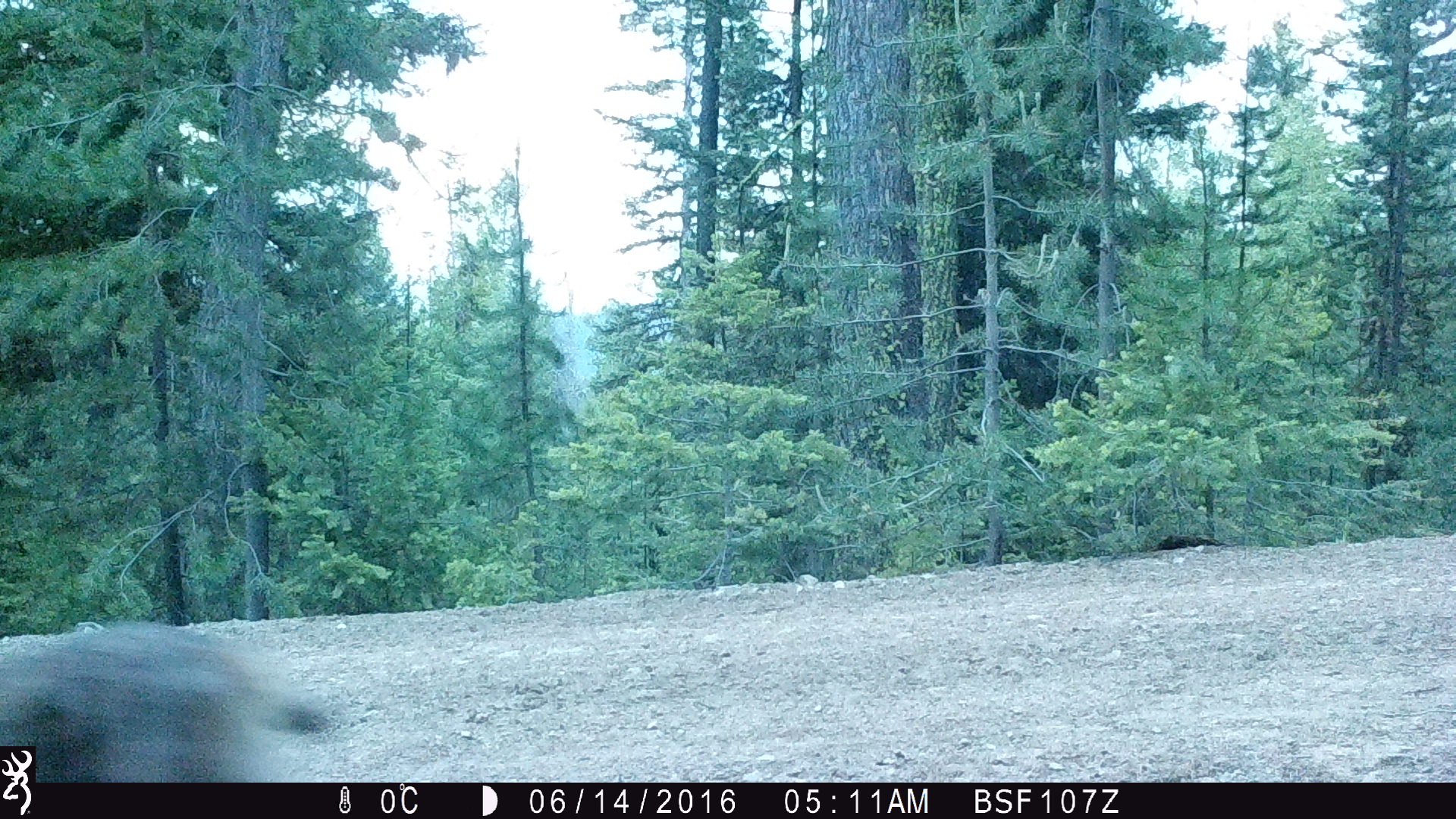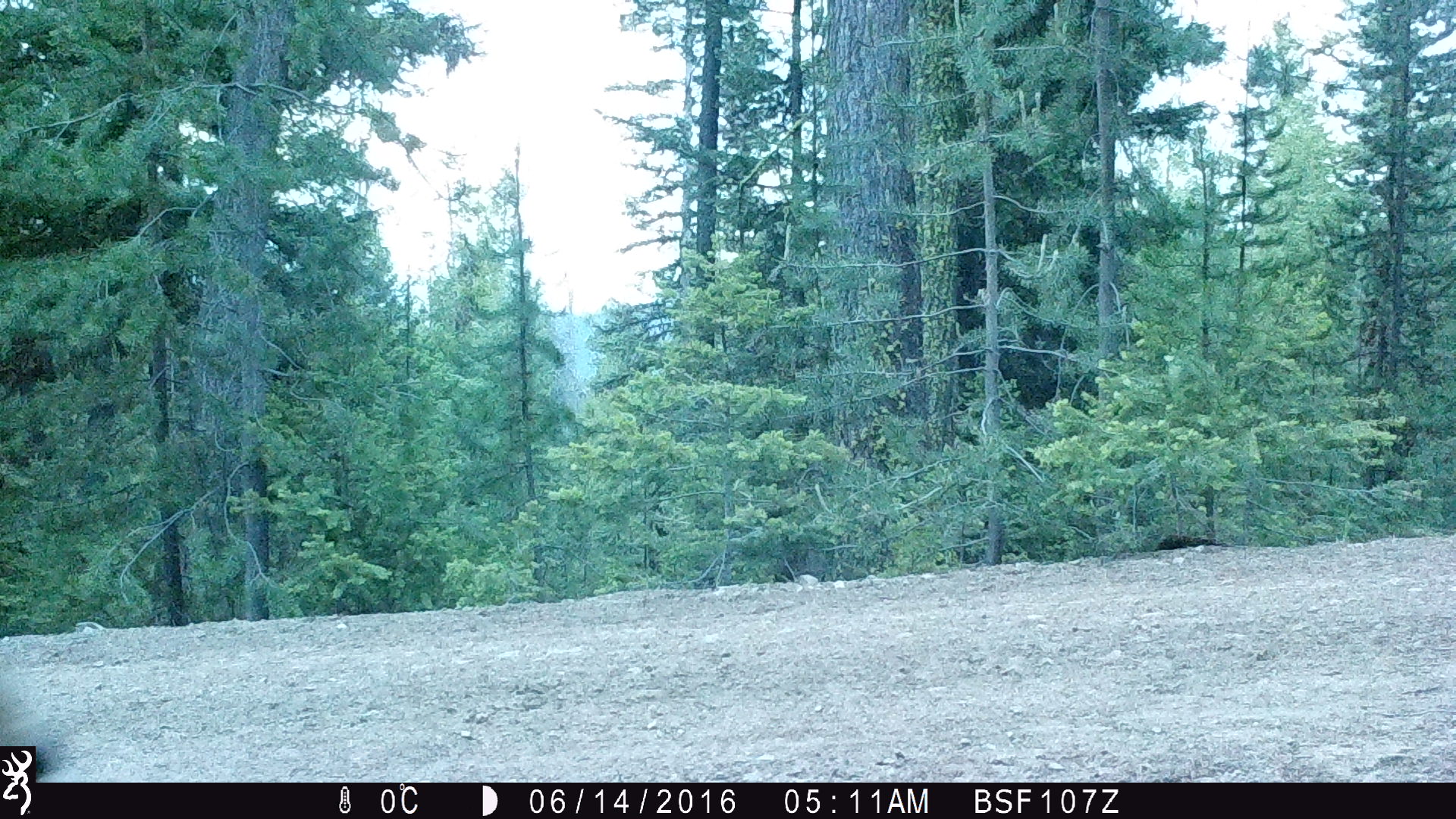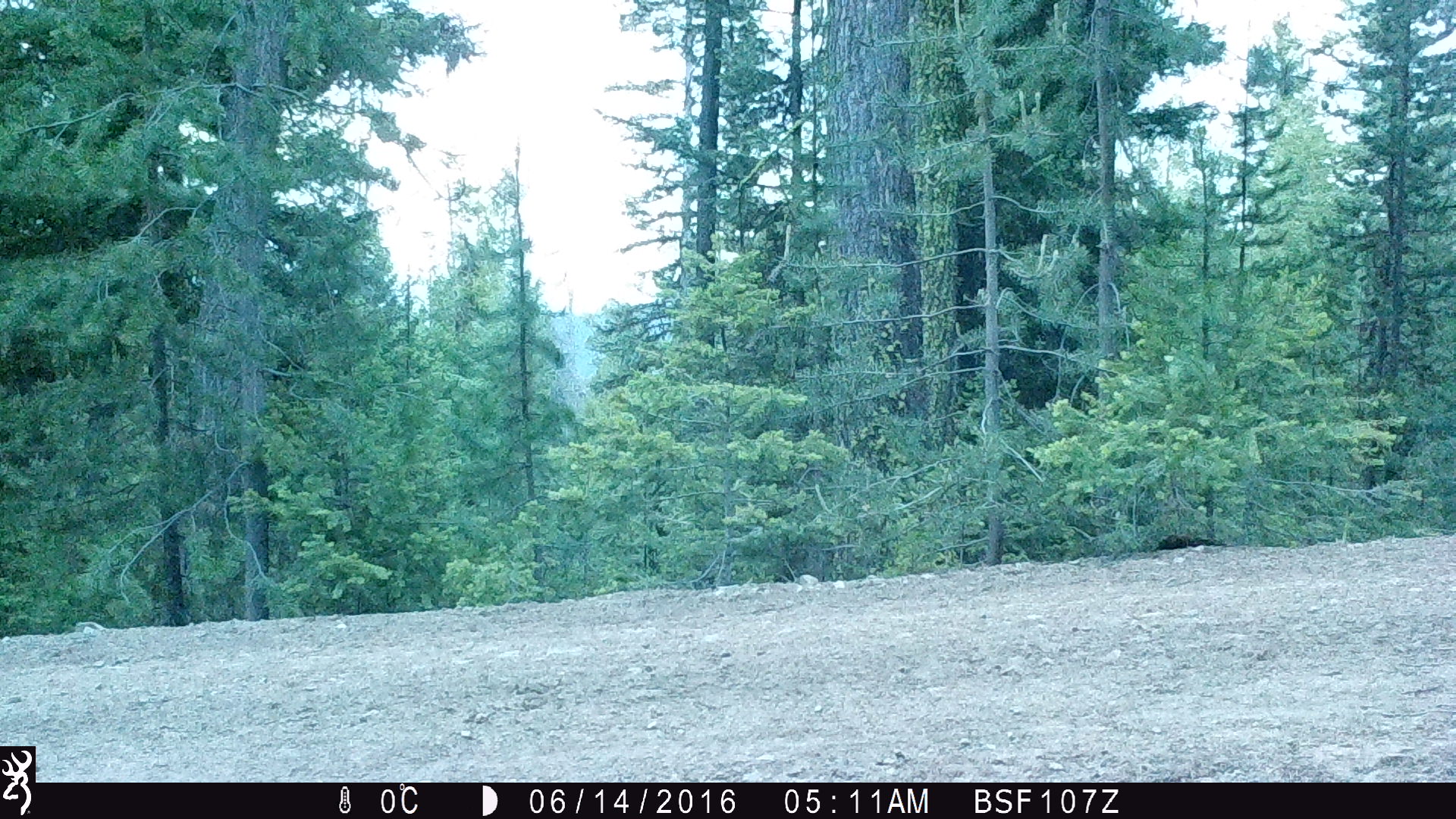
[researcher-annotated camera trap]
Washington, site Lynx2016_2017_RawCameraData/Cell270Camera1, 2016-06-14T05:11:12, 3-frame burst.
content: unidentified animal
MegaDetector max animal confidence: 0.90